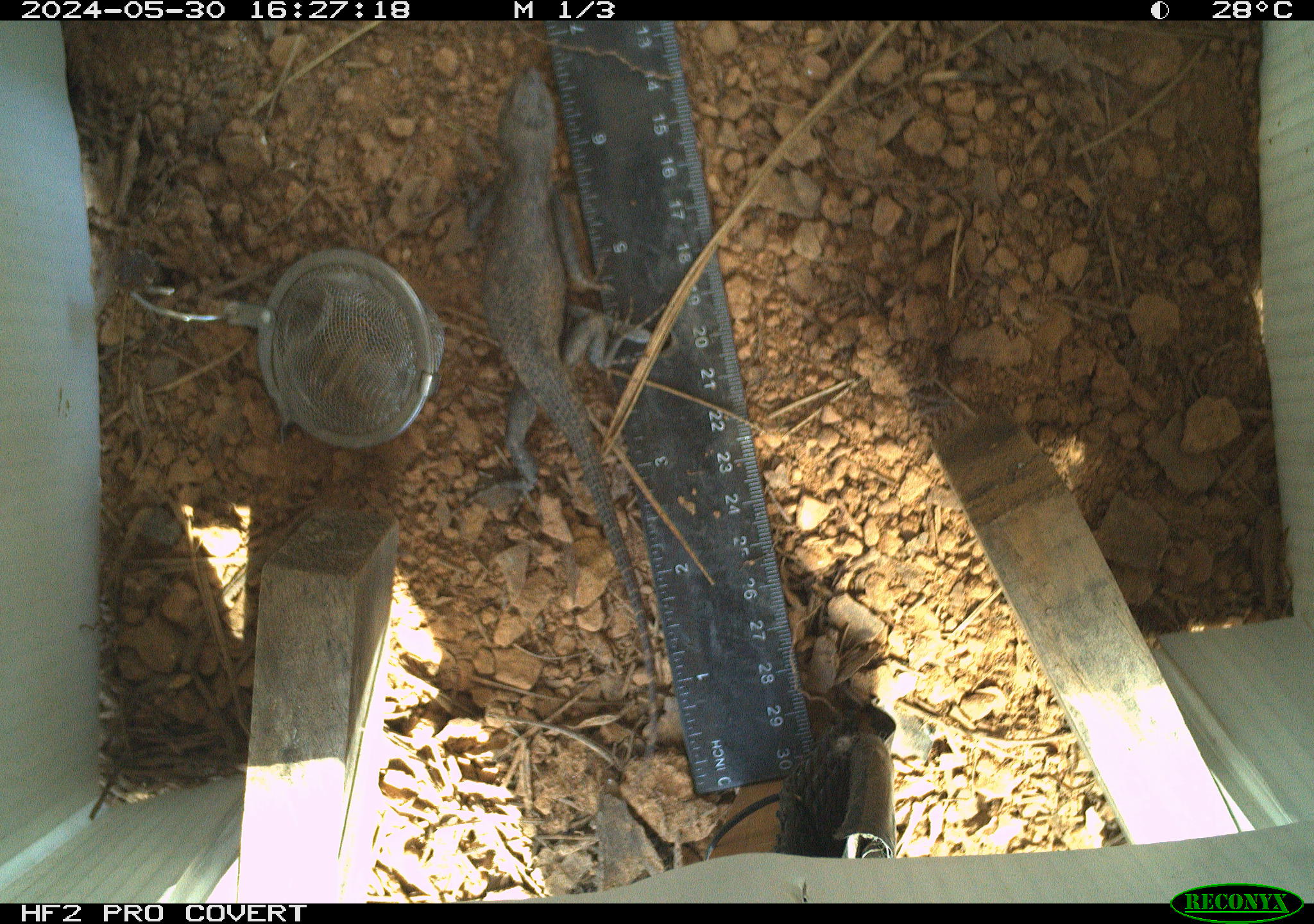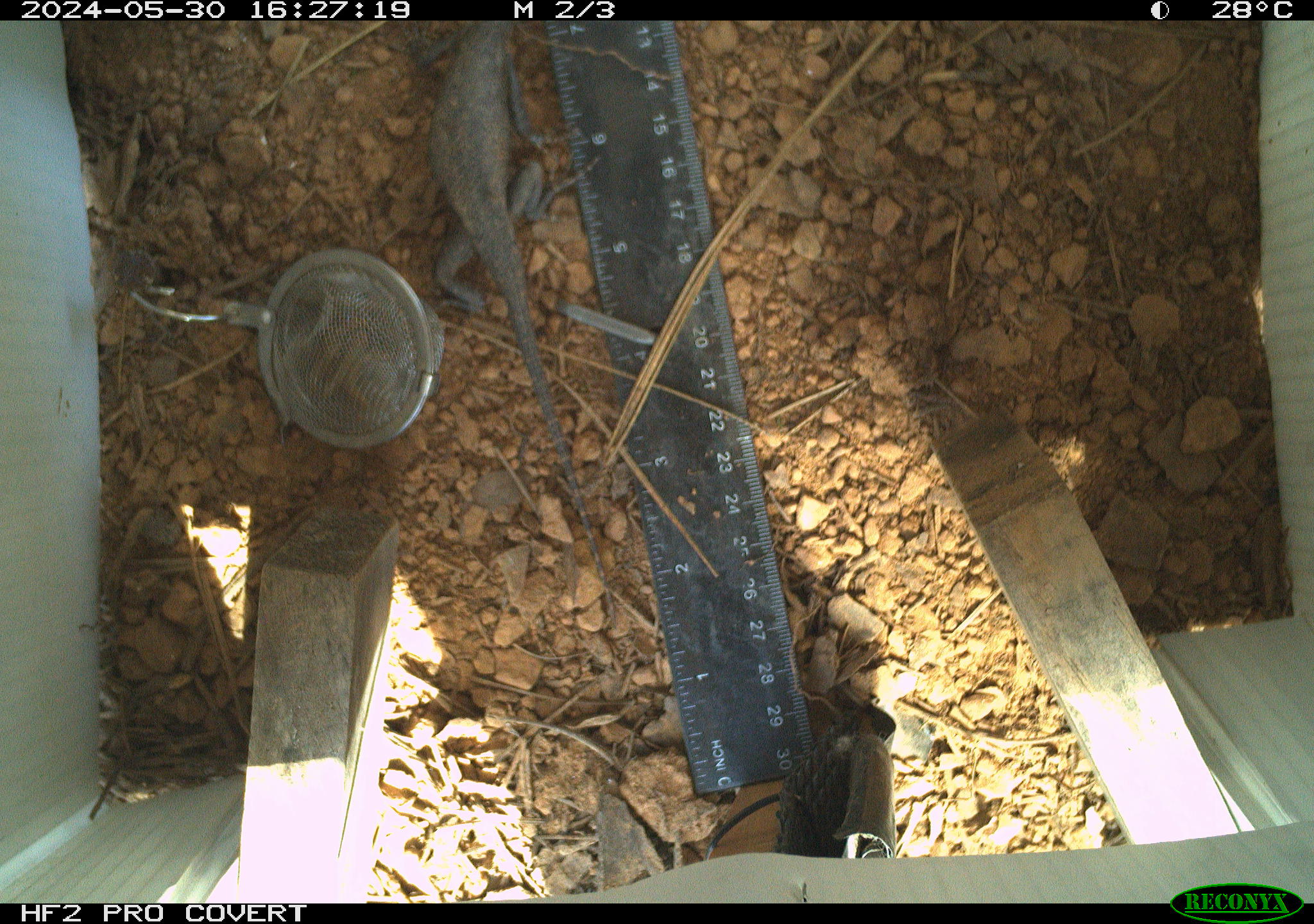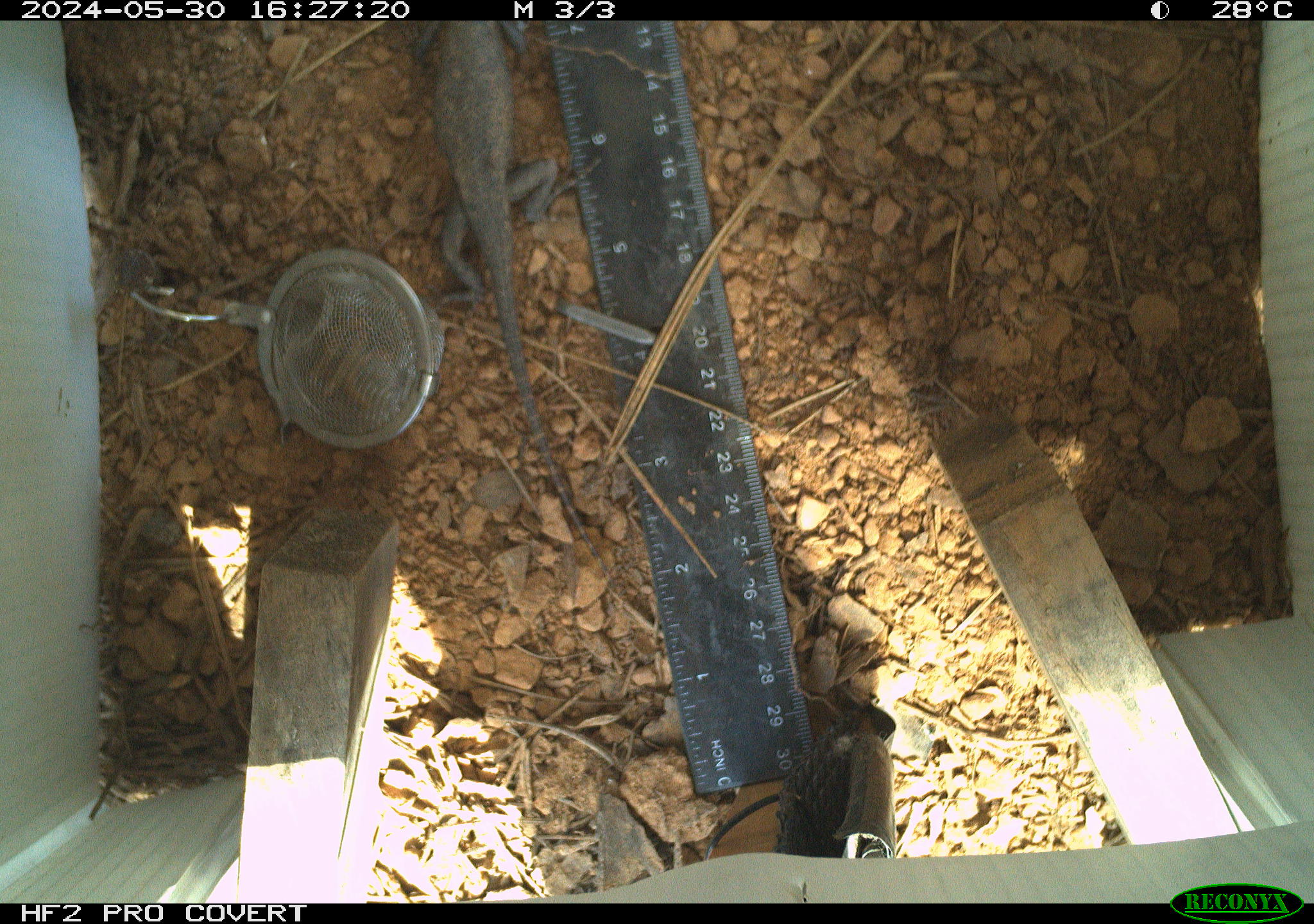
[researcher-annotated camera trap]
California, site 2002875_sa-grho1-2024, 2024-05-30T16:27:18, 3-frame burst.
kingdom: Animalia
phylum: Chordata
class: Reptilia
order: Squamata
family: Phrynosomatidae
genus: Sceloporus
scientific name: Sceloporus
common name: spiny lizards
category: sceloporus species